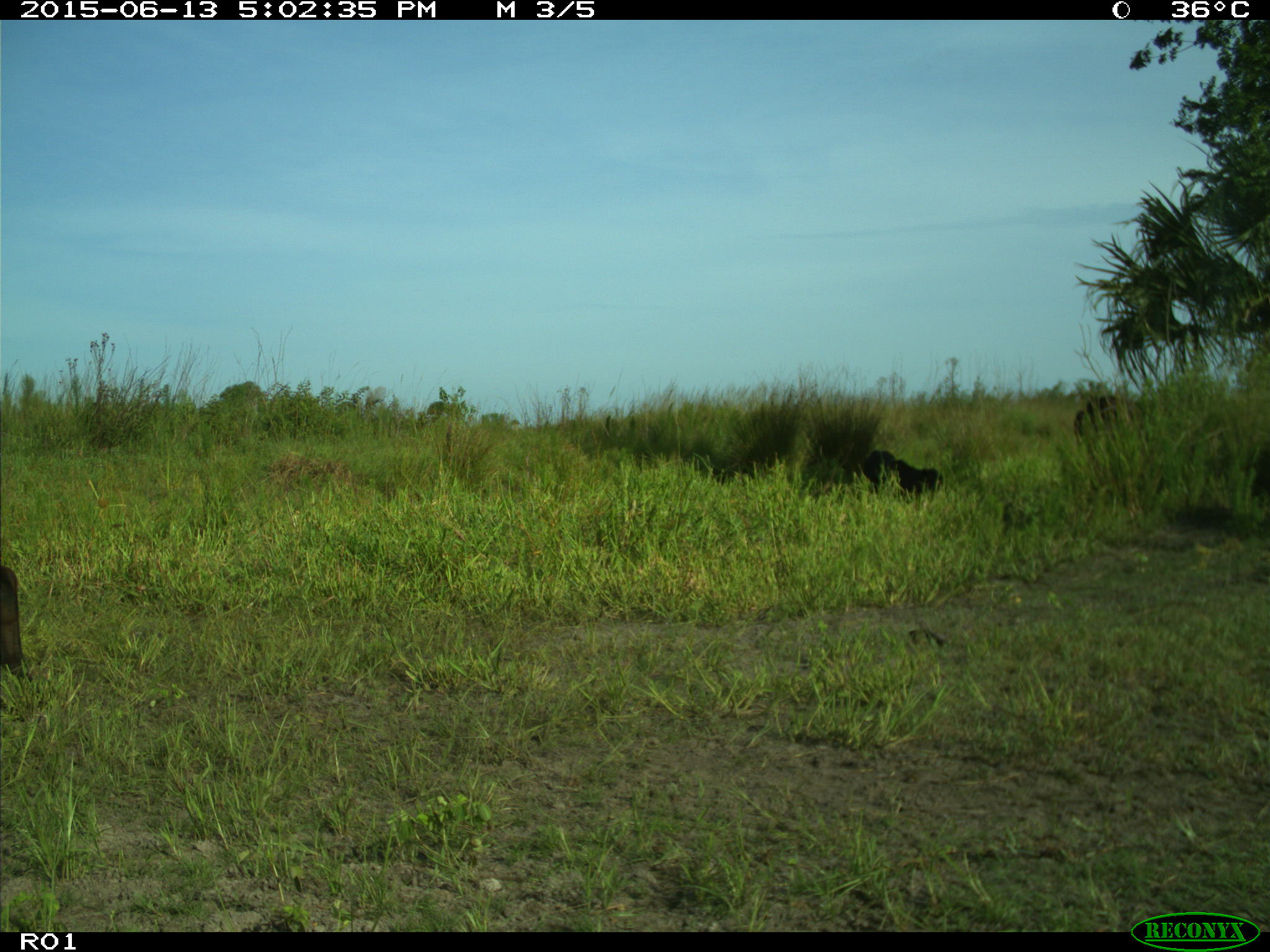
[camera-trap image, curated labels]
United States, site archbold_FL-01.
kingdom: Animalia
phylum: Chordata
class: Mammalia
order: Artiodactyla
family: Bovidae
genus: Bos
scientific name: Bos taurus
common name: domestic cow